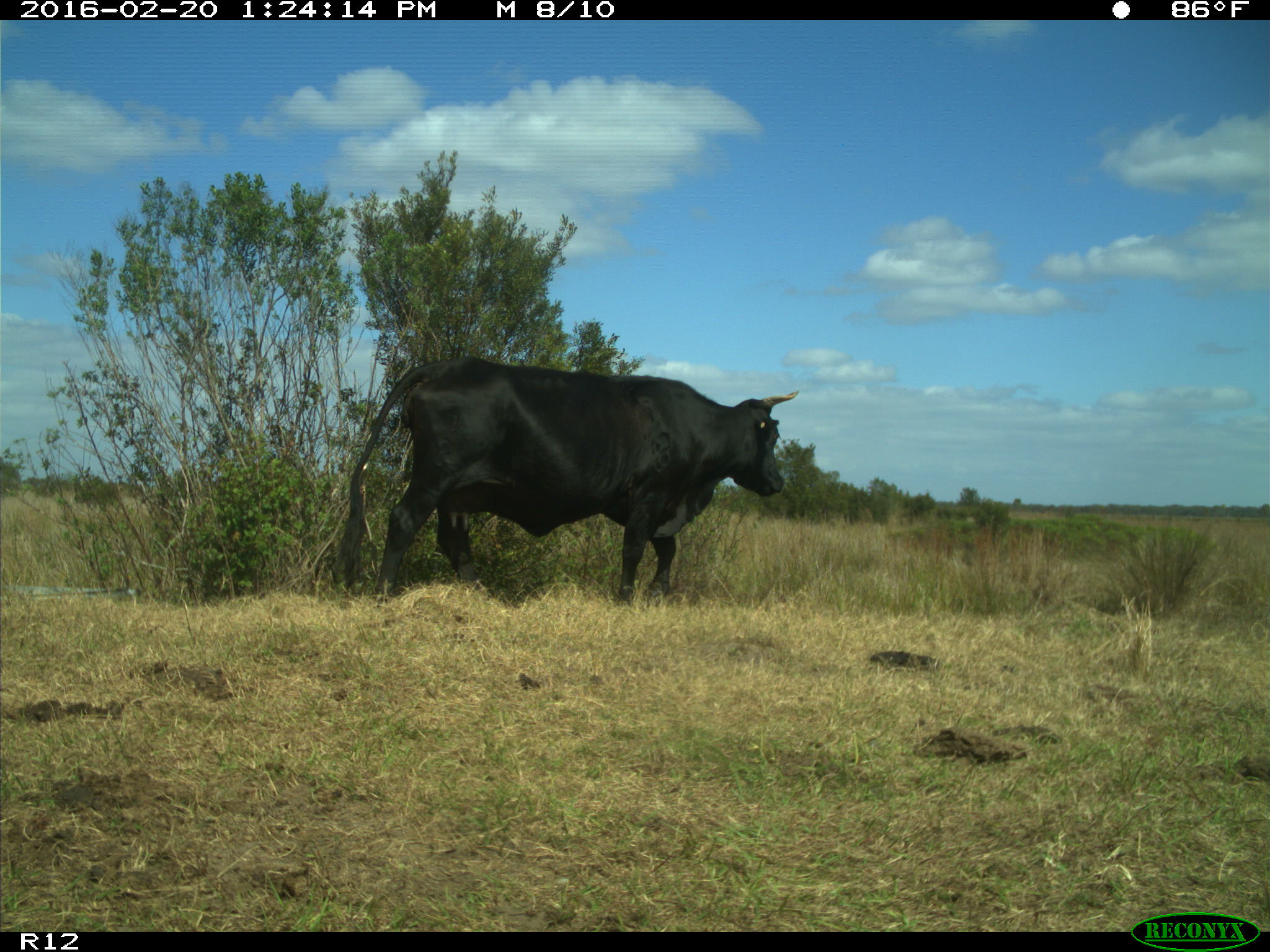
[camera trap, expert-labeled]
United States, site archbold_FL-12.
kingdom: Animalia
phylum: Chordata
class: Mammalia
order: Artiodactyla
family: Bovidae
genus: Bos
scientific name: Bos taurus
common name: domestic cow